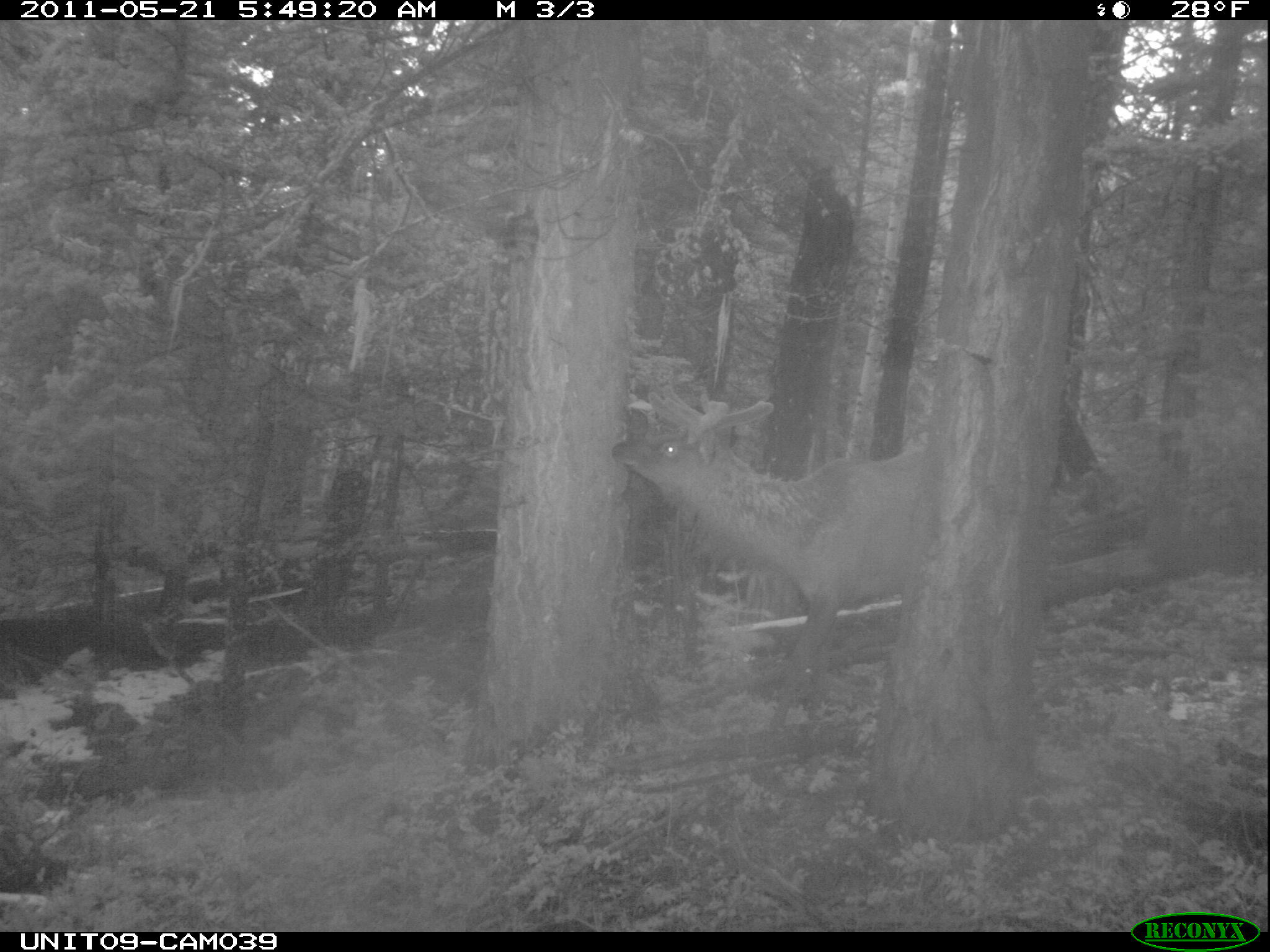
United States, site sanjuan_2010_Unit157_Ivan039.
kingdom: Animalia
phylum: Chordata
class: Mammalia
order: Artiodactyla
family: Cervidae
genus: Cervus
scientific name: Cervus elaphus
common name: red deer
Cervus elaphus (red deer).